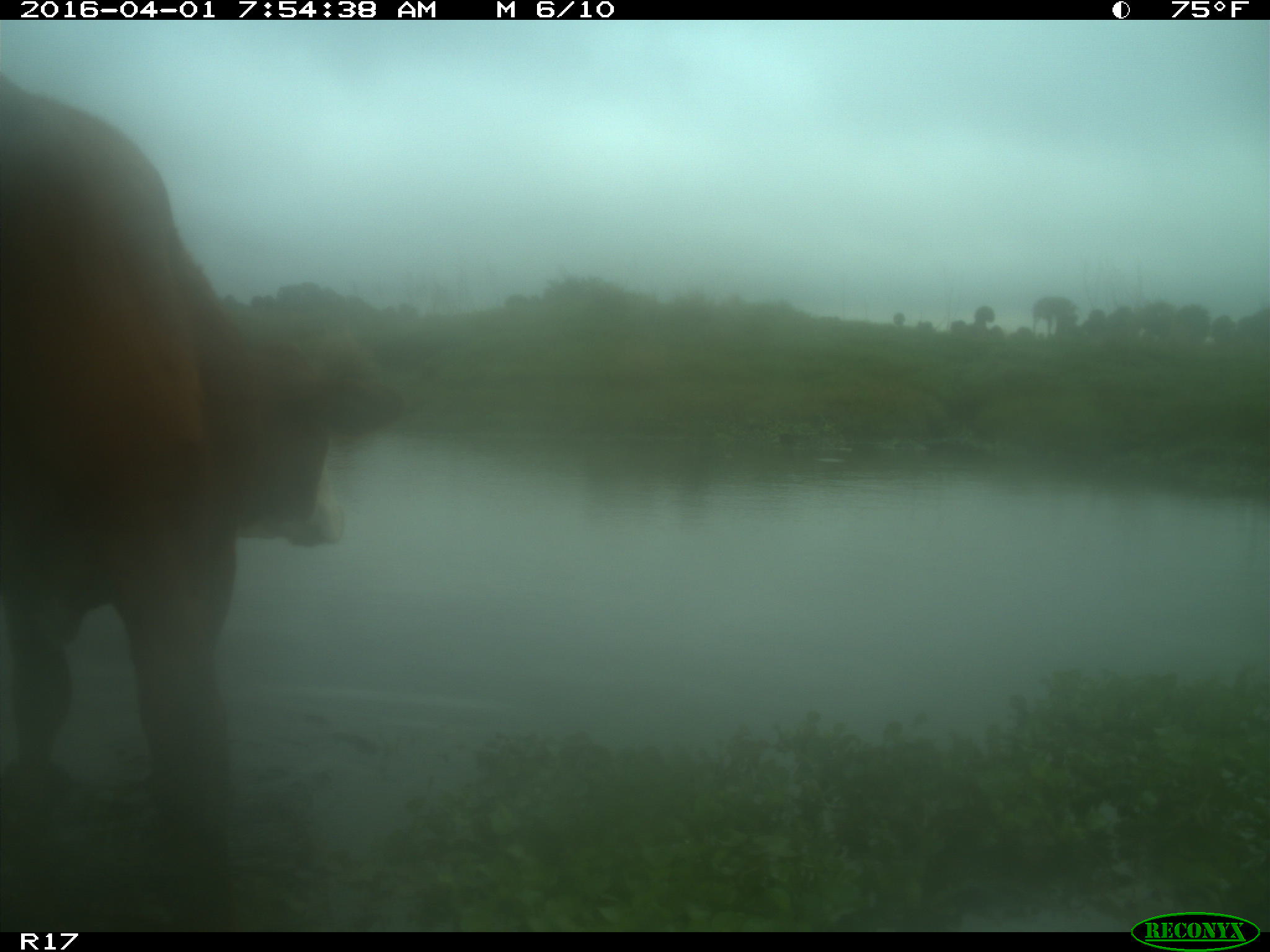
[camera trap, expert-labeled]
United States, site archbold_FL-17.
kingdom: Animalia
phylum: Chordata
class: Mammalia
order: Artiodactyla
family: Bovidae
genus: Bos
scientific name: Bos taurus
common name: domestic cow